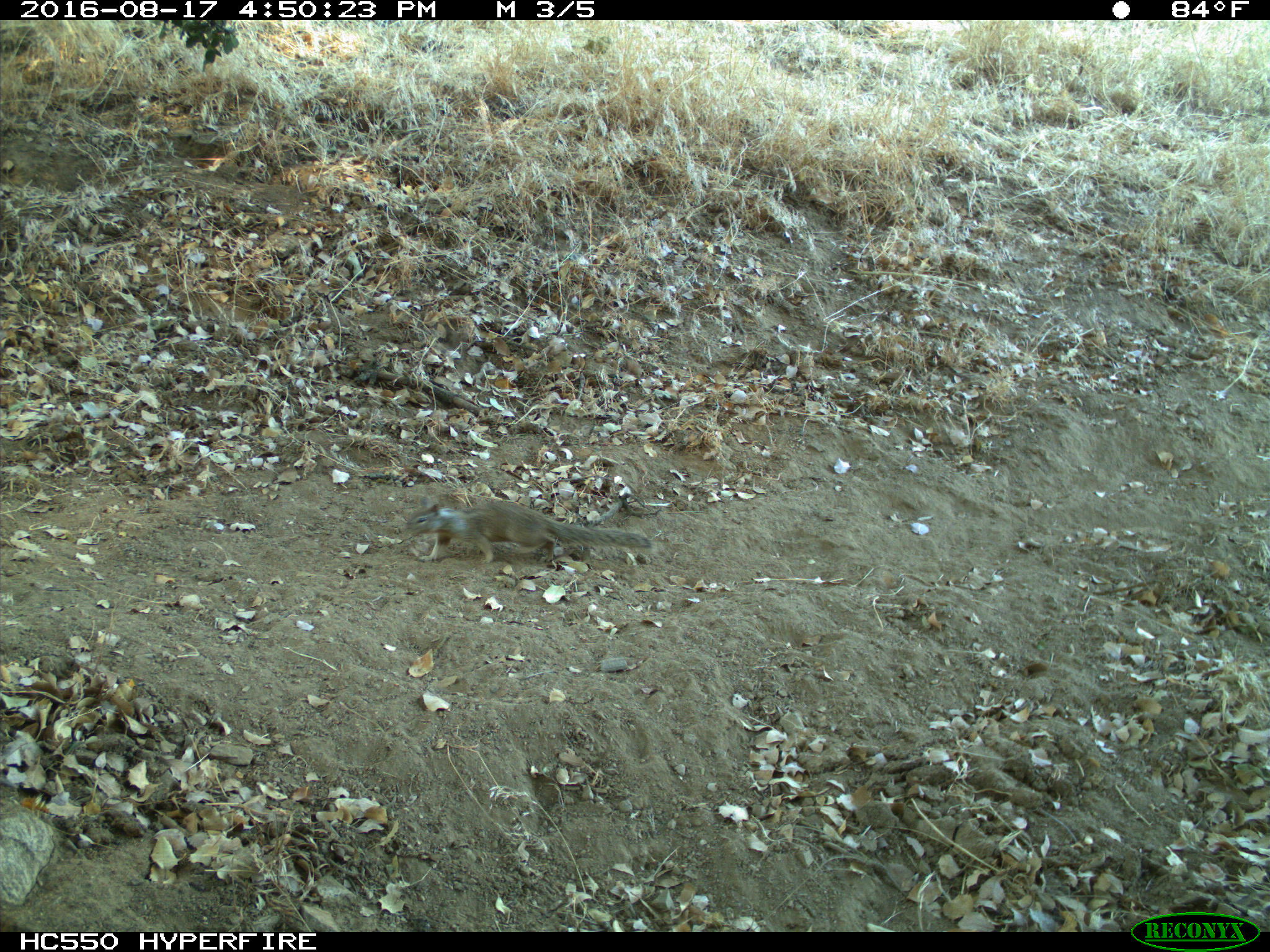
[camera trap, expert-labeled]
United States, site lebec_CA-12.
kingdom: Animalia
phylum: Chordata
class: Mammalia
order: Rodentia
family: Sciuridae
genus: Otospermophilus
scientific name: Otospermophilus beecheyi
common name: california ground squirrel